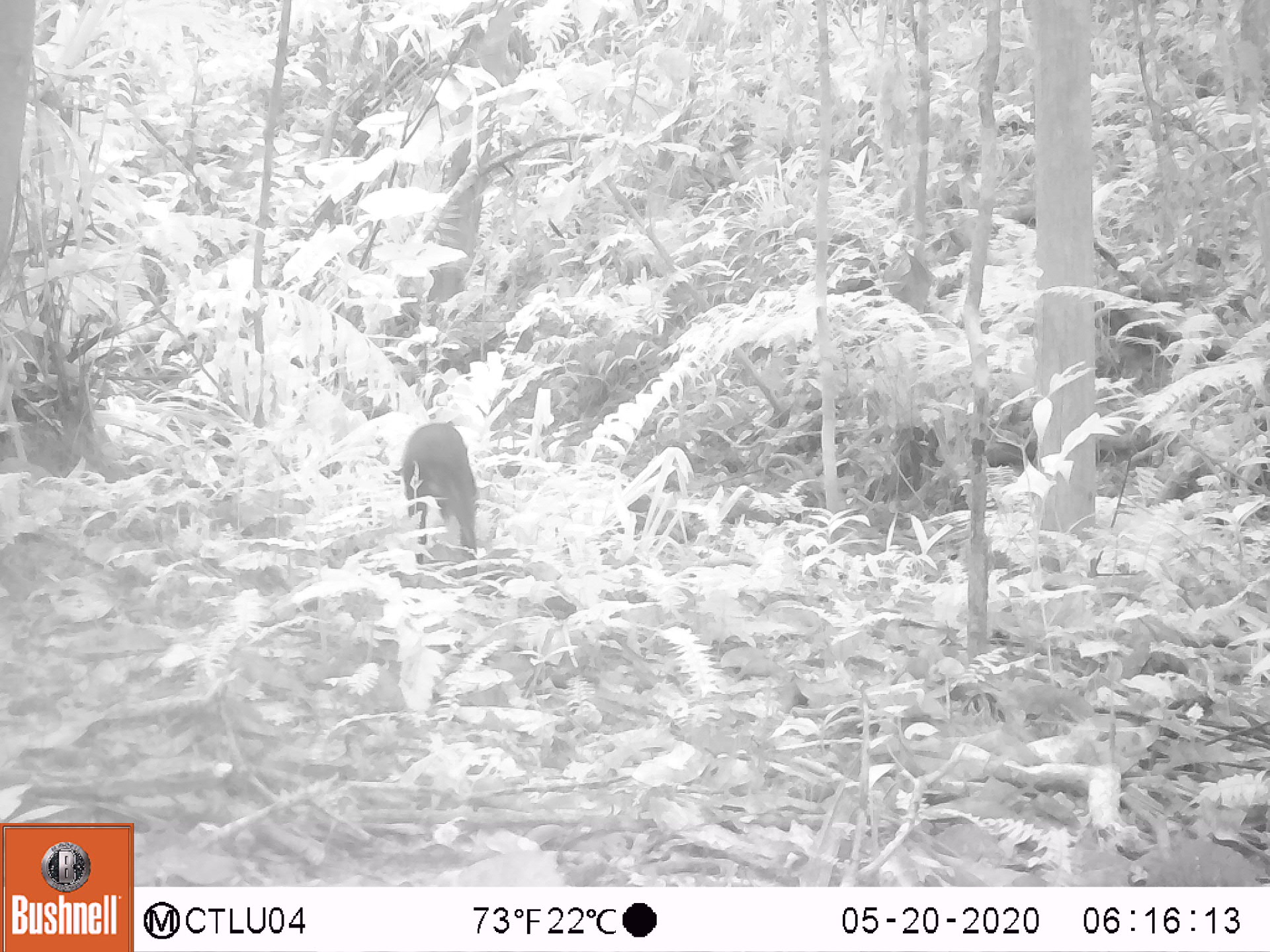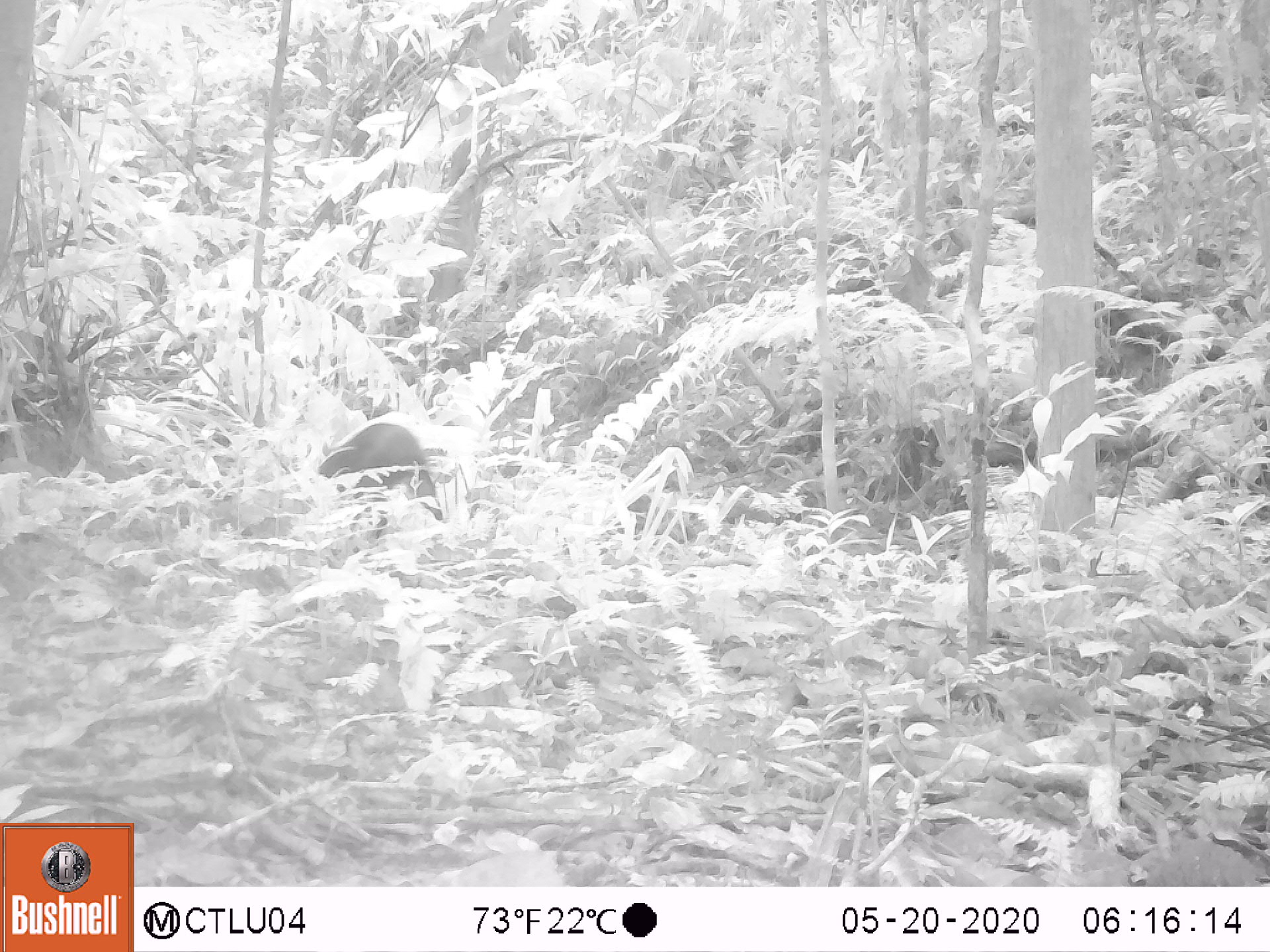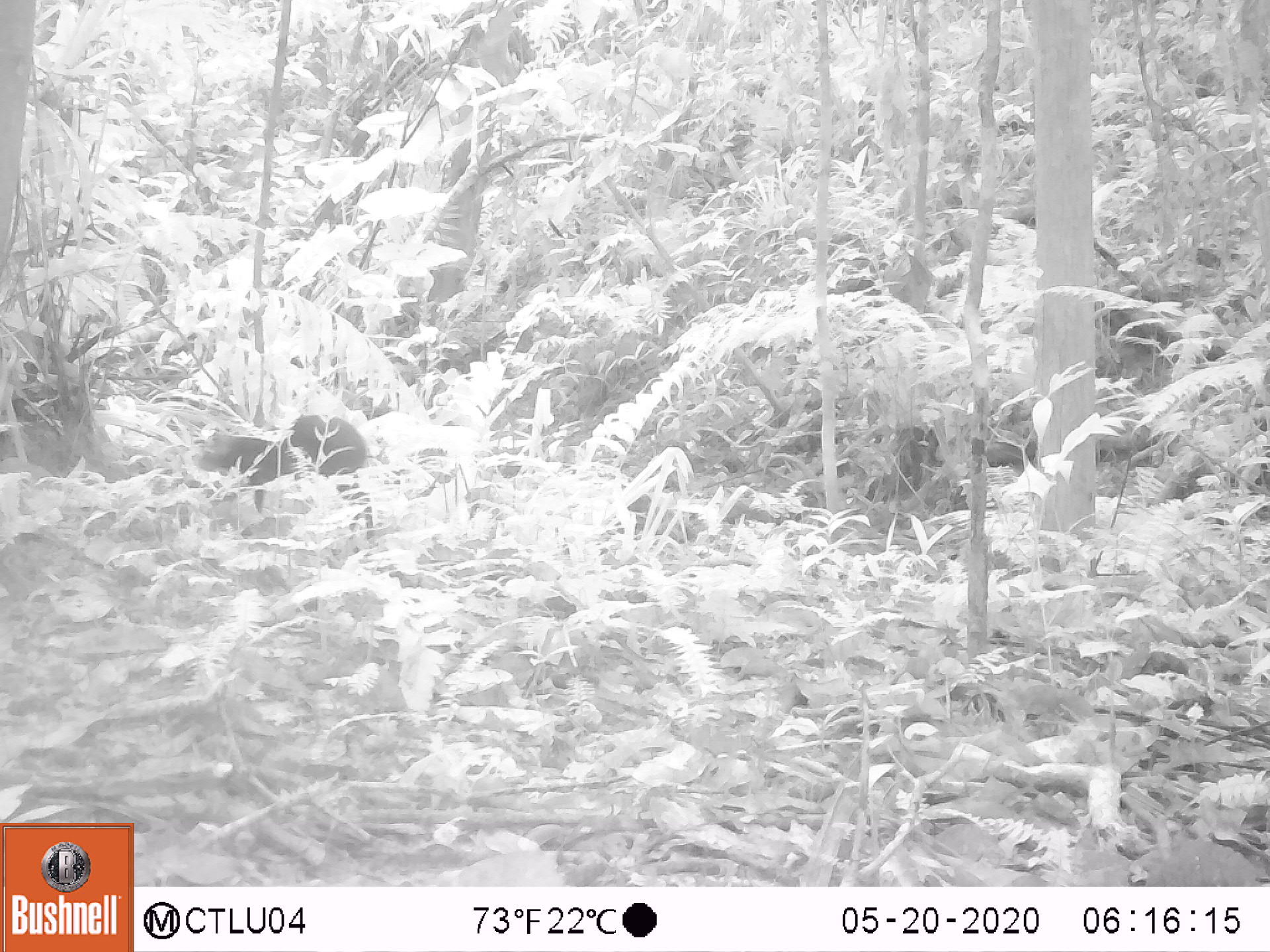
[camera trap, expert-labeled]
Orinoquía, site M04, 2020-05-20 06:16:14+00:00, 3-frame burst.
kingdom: Animalia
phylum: Chordata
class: Mammalia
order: Rodentia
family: Dasyproctidae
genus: Dasyprocta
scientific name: Dasyprocta fuliginosa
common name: black agouti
Black agouti (Dasyprocta fuliginosa).